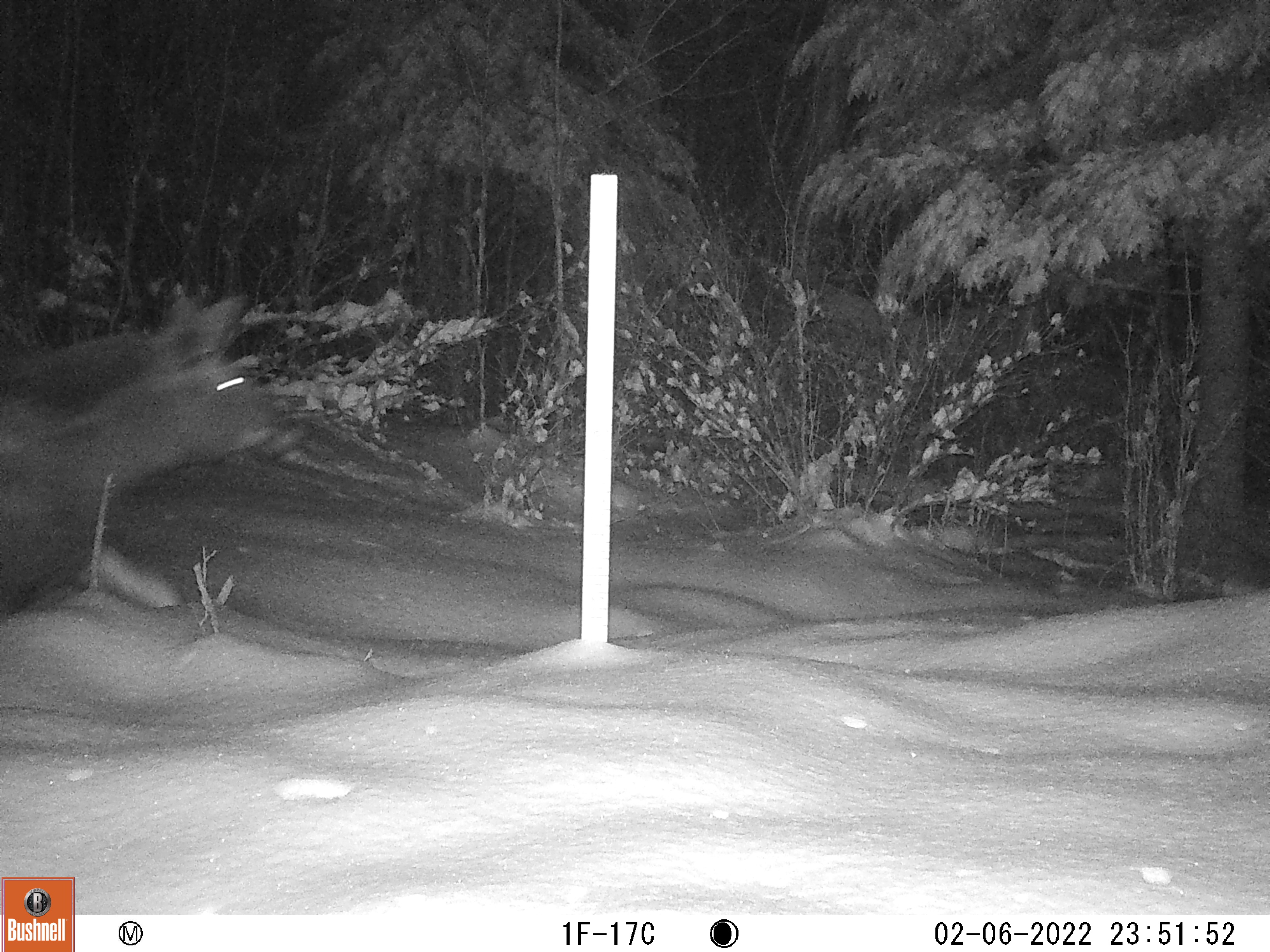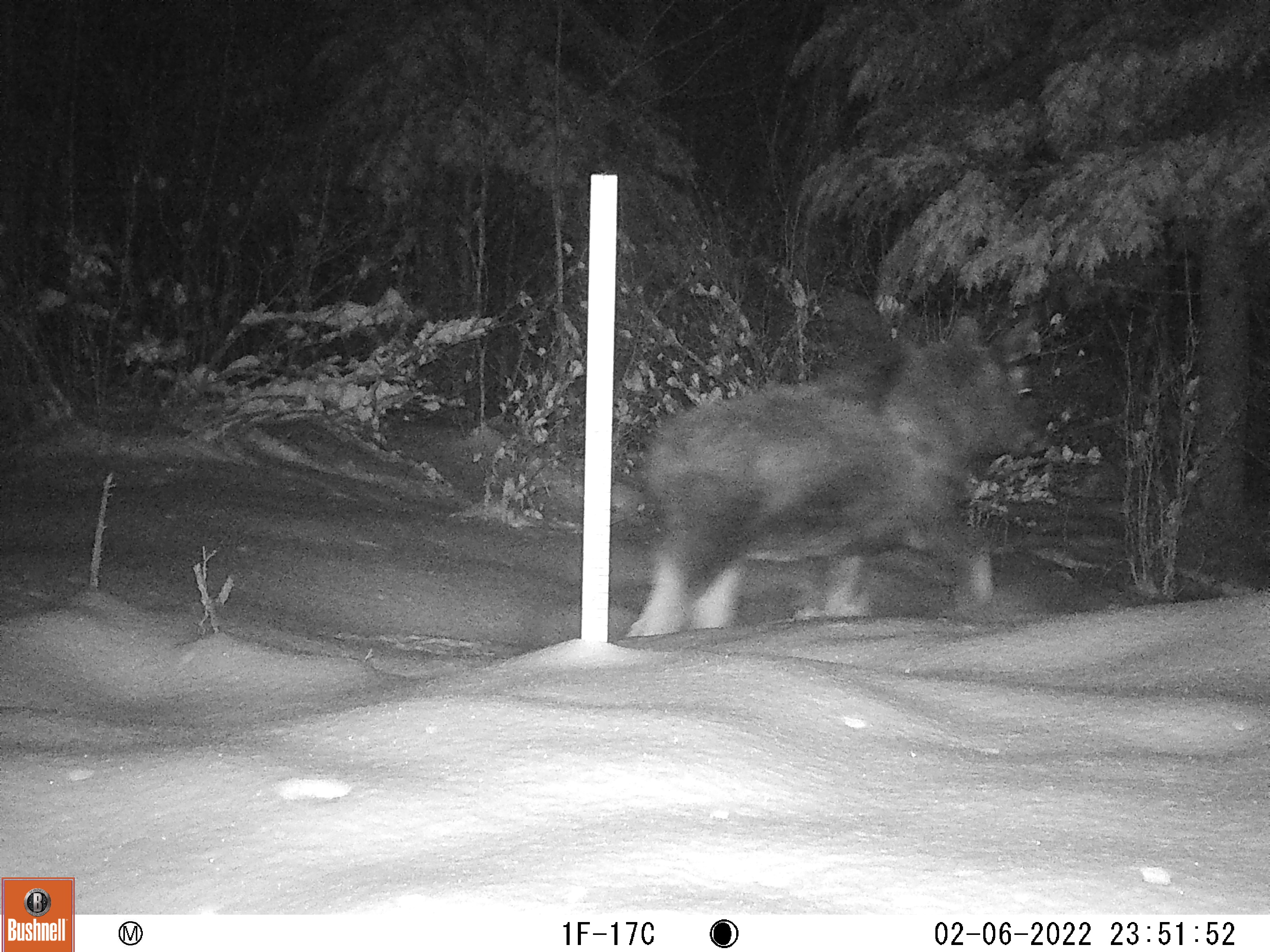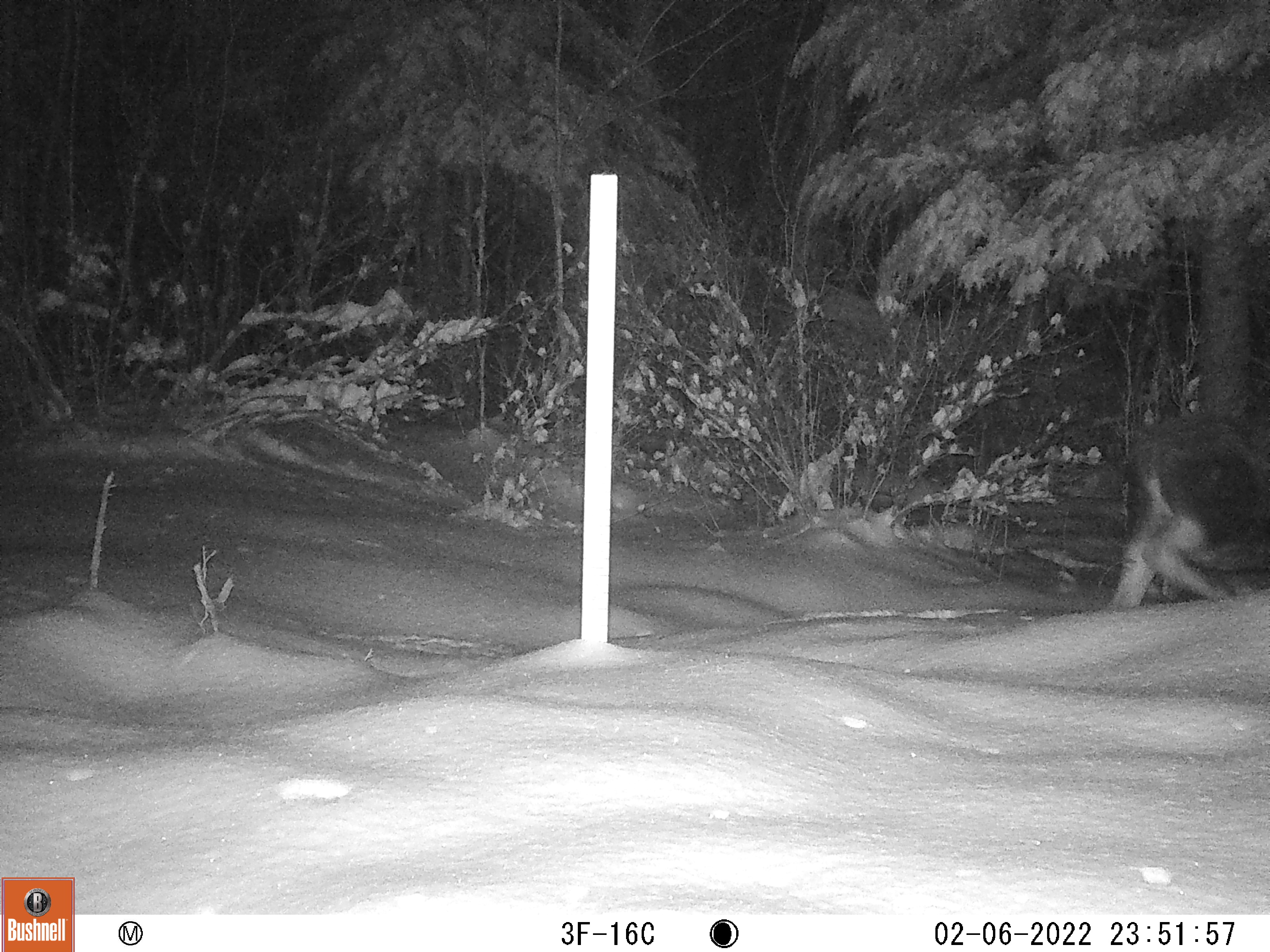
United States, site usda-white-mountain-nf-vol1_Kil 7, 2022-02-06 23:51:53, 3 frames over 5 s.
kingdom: Animalia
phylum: Chordata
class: Mammalia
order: Artiodactyla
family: Cervidae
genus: Alces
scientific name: Alces alces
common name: moose